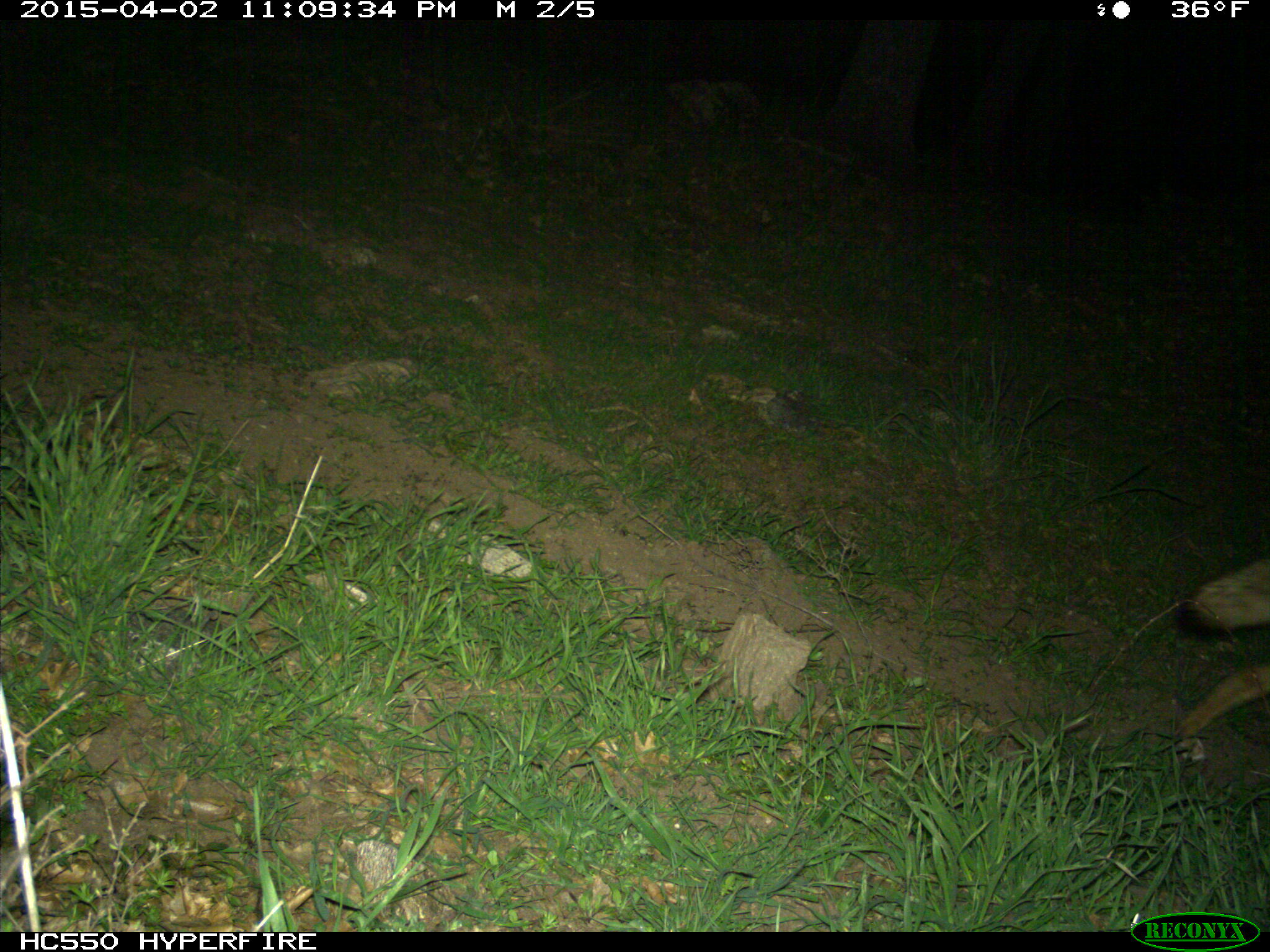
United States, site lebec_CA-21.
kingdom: Animalia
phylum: Chordata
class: Mammalia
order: Carnivora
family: Canidae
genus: Canis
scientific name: Canis latrans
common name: coyote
Canis latrans (coyote).